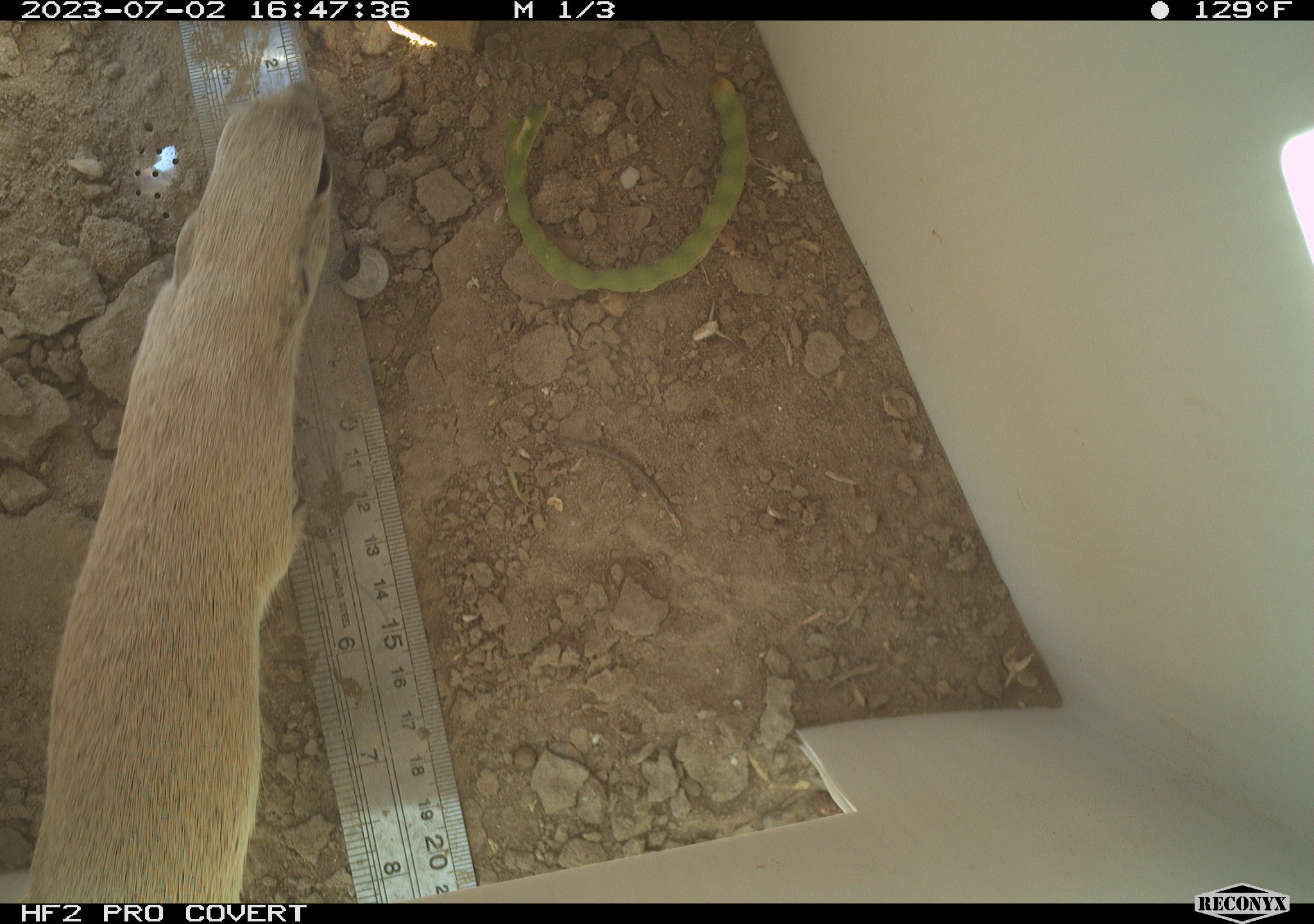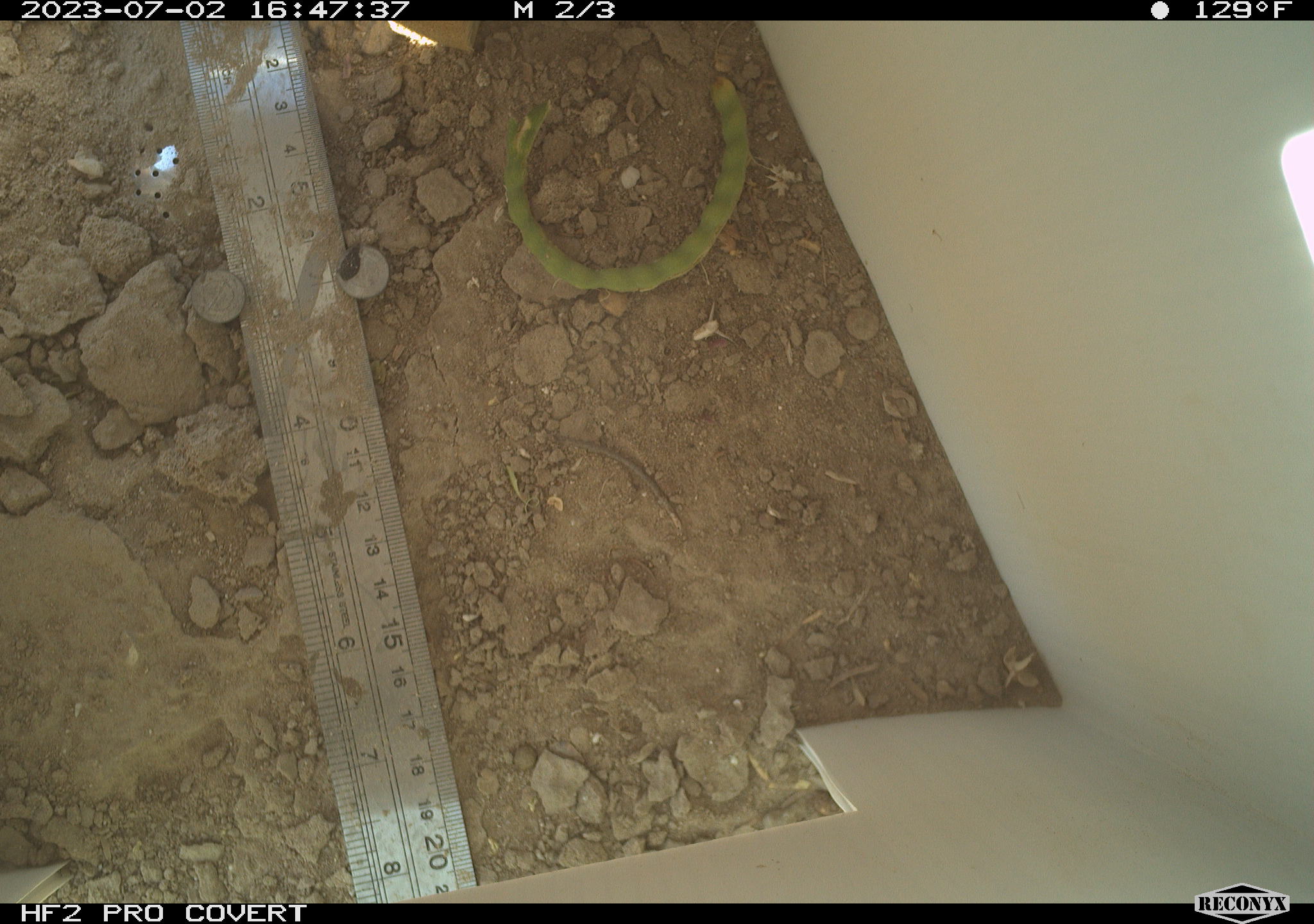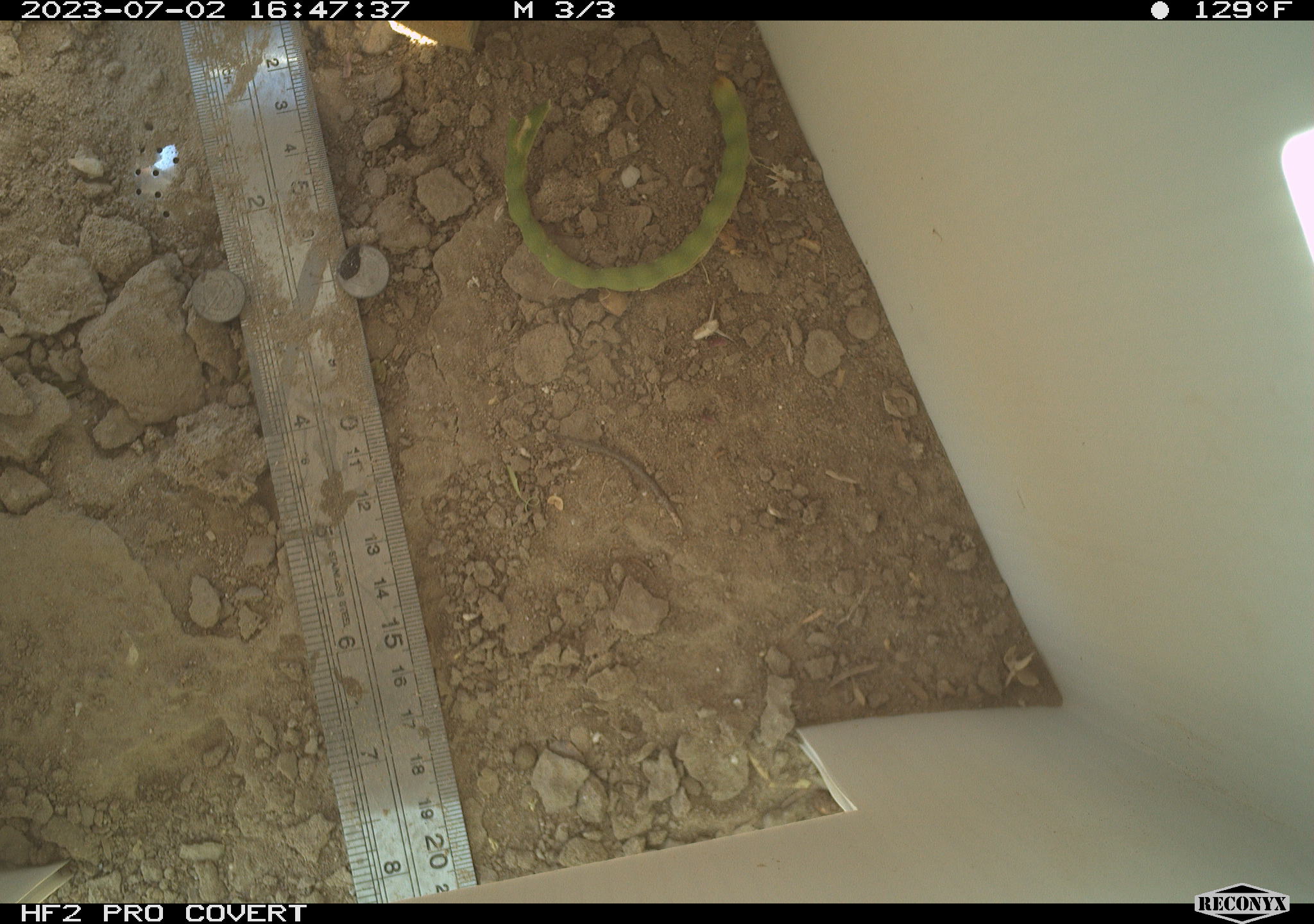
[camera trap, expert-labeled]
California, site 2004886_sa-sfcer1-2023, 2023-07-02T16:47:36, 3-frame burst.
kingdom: Animalia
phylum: Chordata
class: Mammalia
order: Rodentia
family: Sciuridae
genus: Xerospermophilus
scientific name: Xerospermophilus tereticaudus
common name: round-tailed ground squirrel